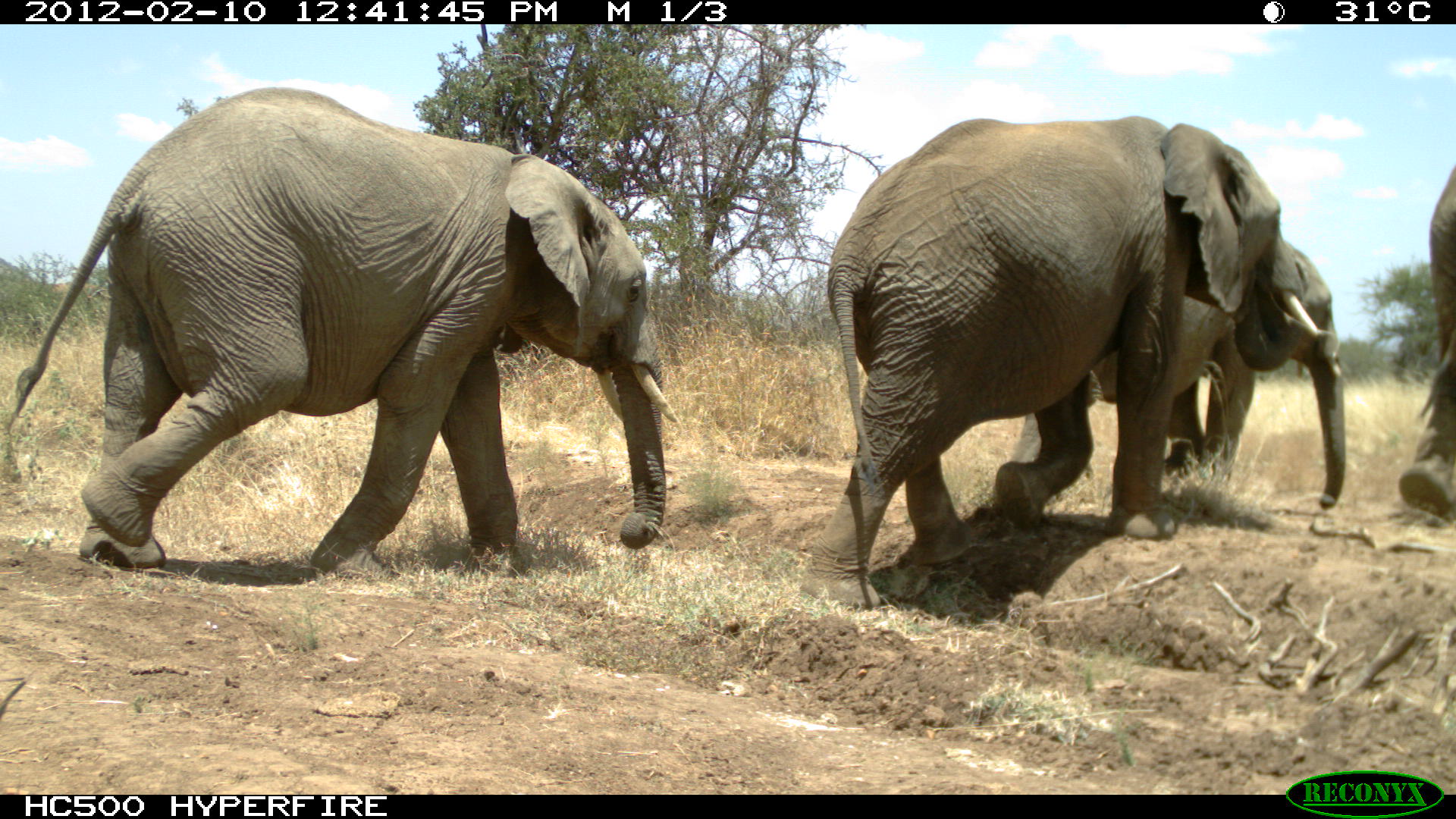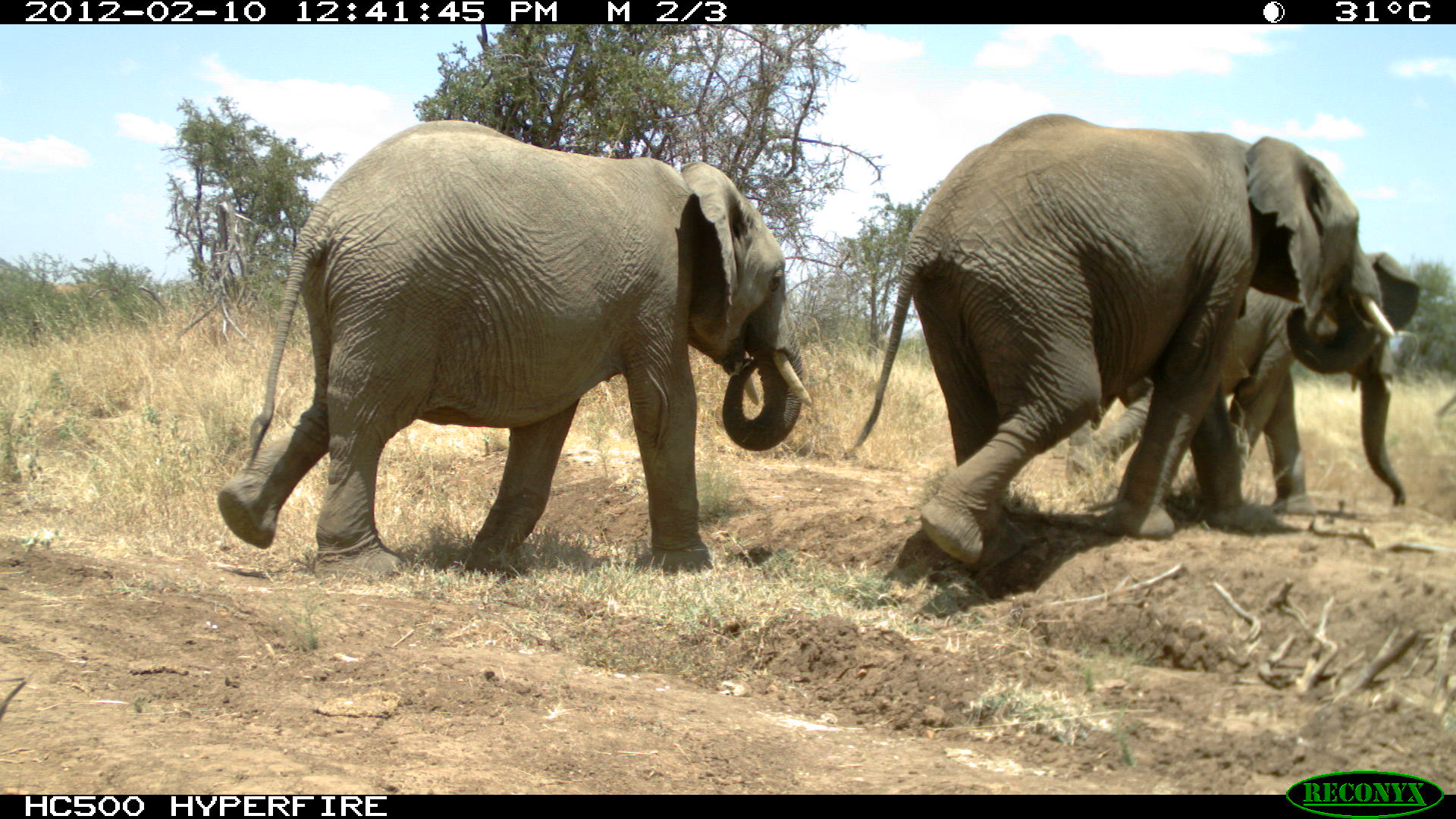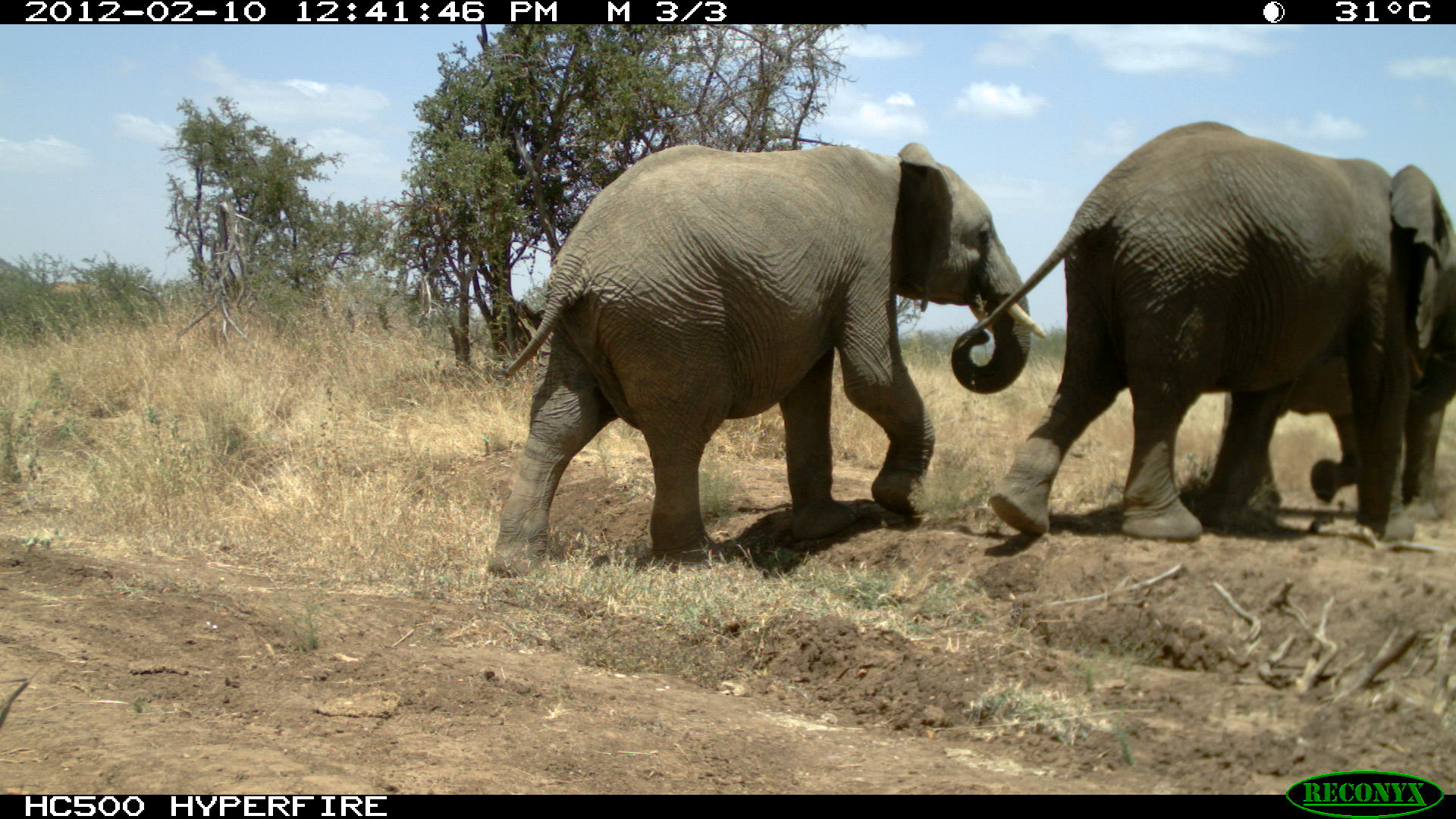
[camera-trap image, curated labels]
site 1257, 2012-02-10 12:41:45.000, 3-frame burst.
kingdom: Animalia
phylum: Chordata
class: Mammalia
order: Proboscidea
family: Elephantidae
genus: Loxodonta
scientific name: Loxodonta africana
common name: african bush elephant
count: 4